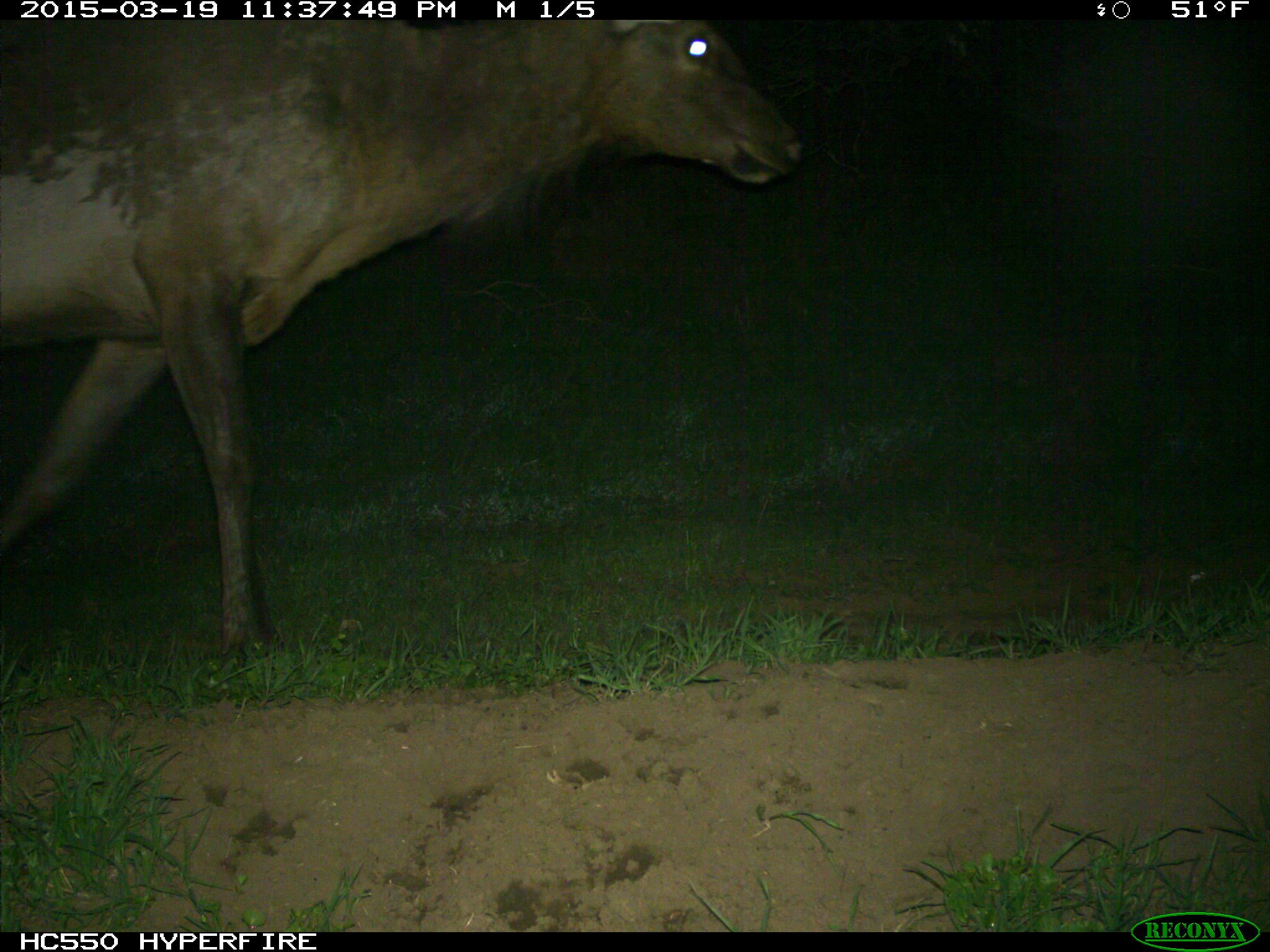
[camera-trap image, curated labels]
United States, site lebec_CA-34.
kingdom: Animalia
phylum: Chordata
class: Mammalia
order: Artiodactyla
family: Cervidae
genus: Cervus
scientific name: Cervus canadensis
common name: elk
Cervus canadensis (elk).